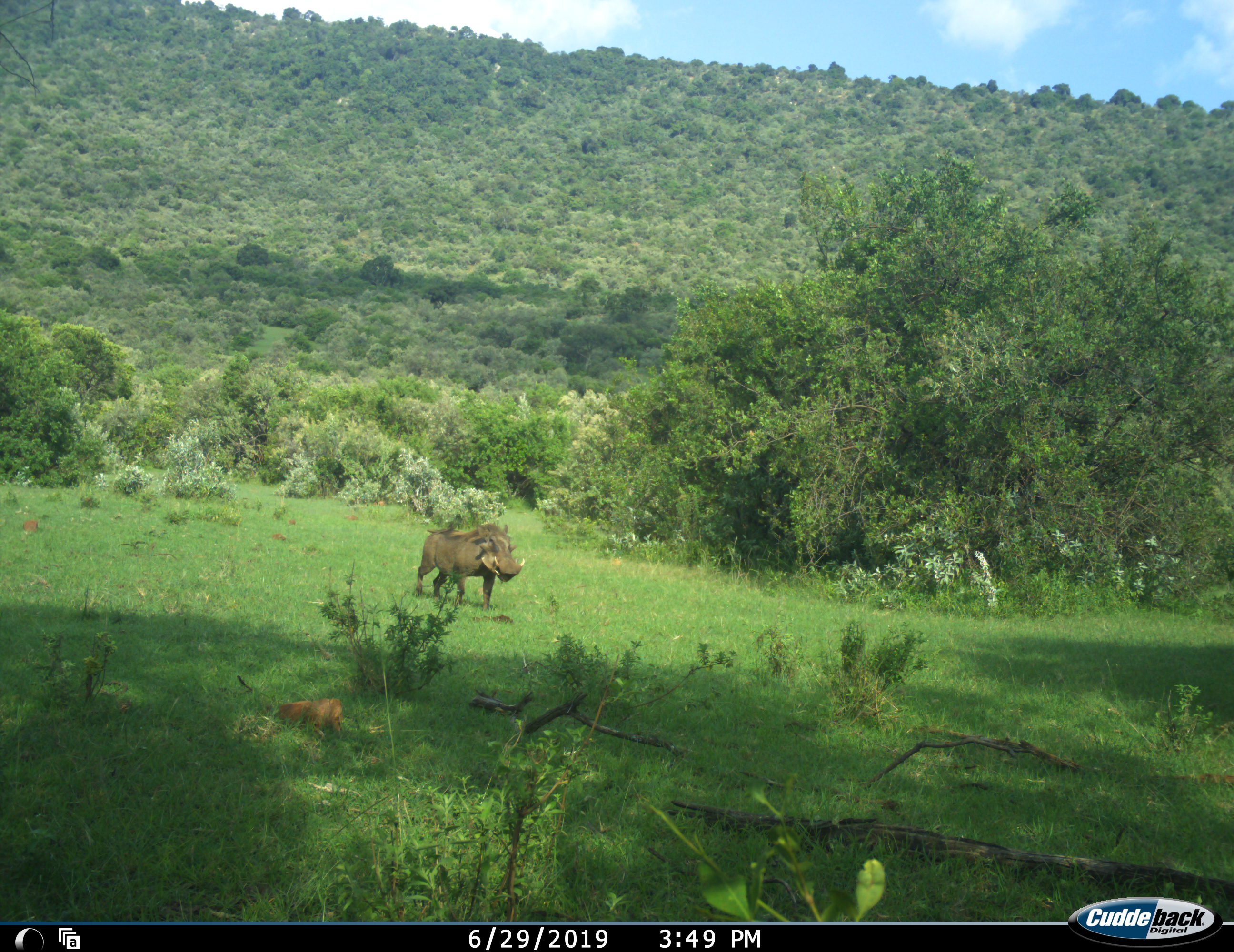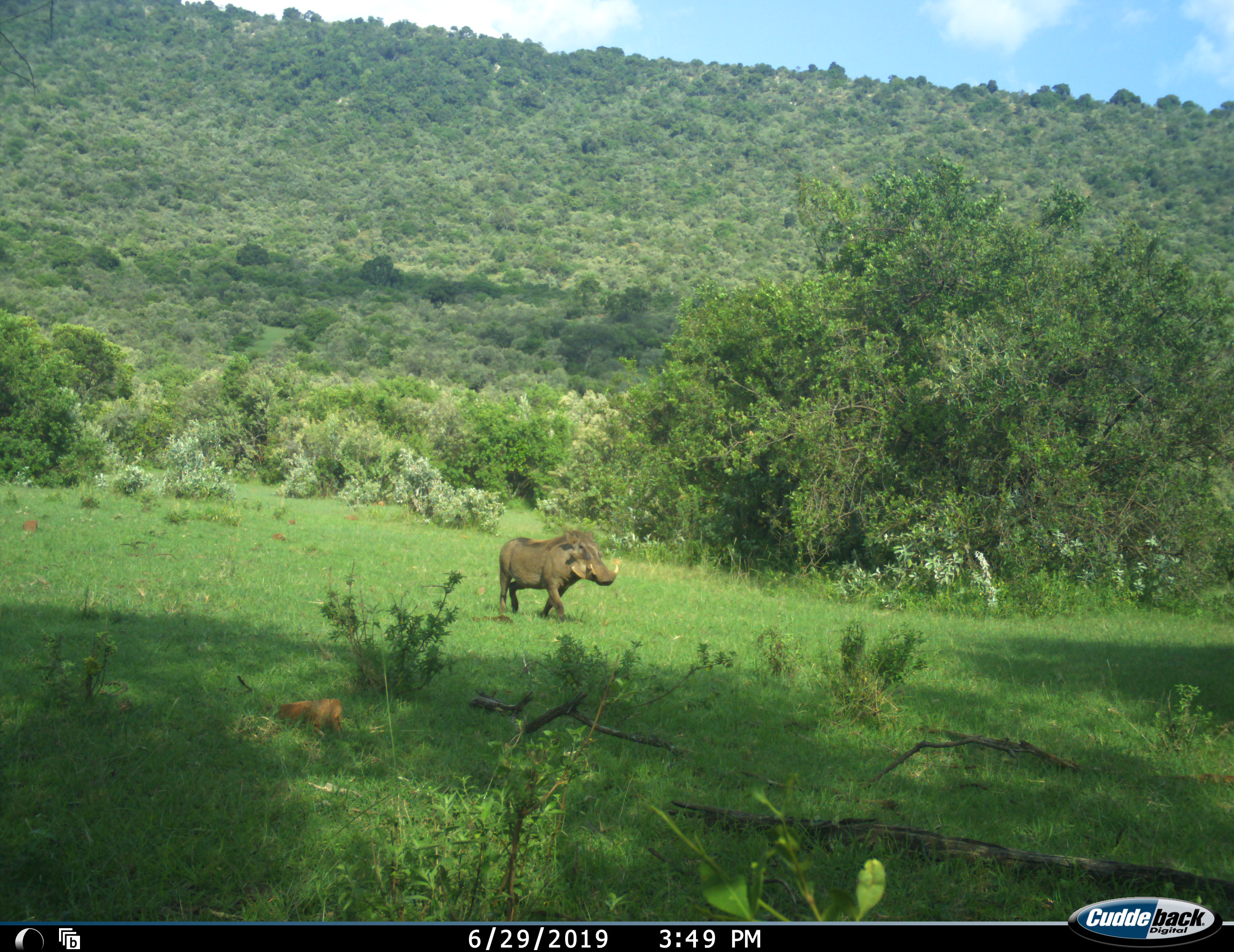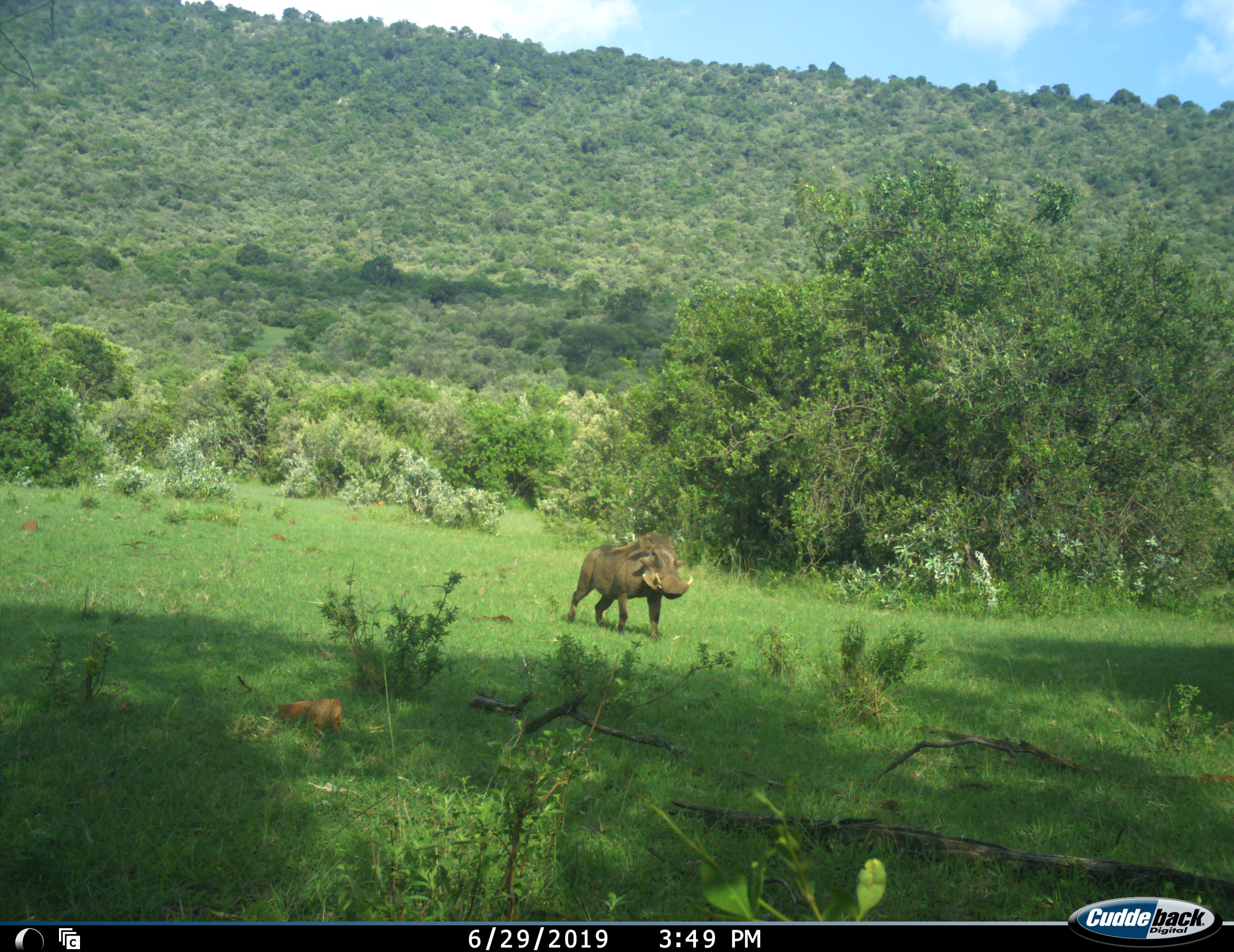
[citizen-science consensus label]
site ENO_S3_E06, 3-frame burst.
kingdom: Animalia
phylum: Chordata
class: Mammalia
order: Artiodactyla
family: Suidae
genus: Phacochoerus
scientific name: Phacochoerus africanus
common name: warthog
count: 1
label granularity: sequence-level